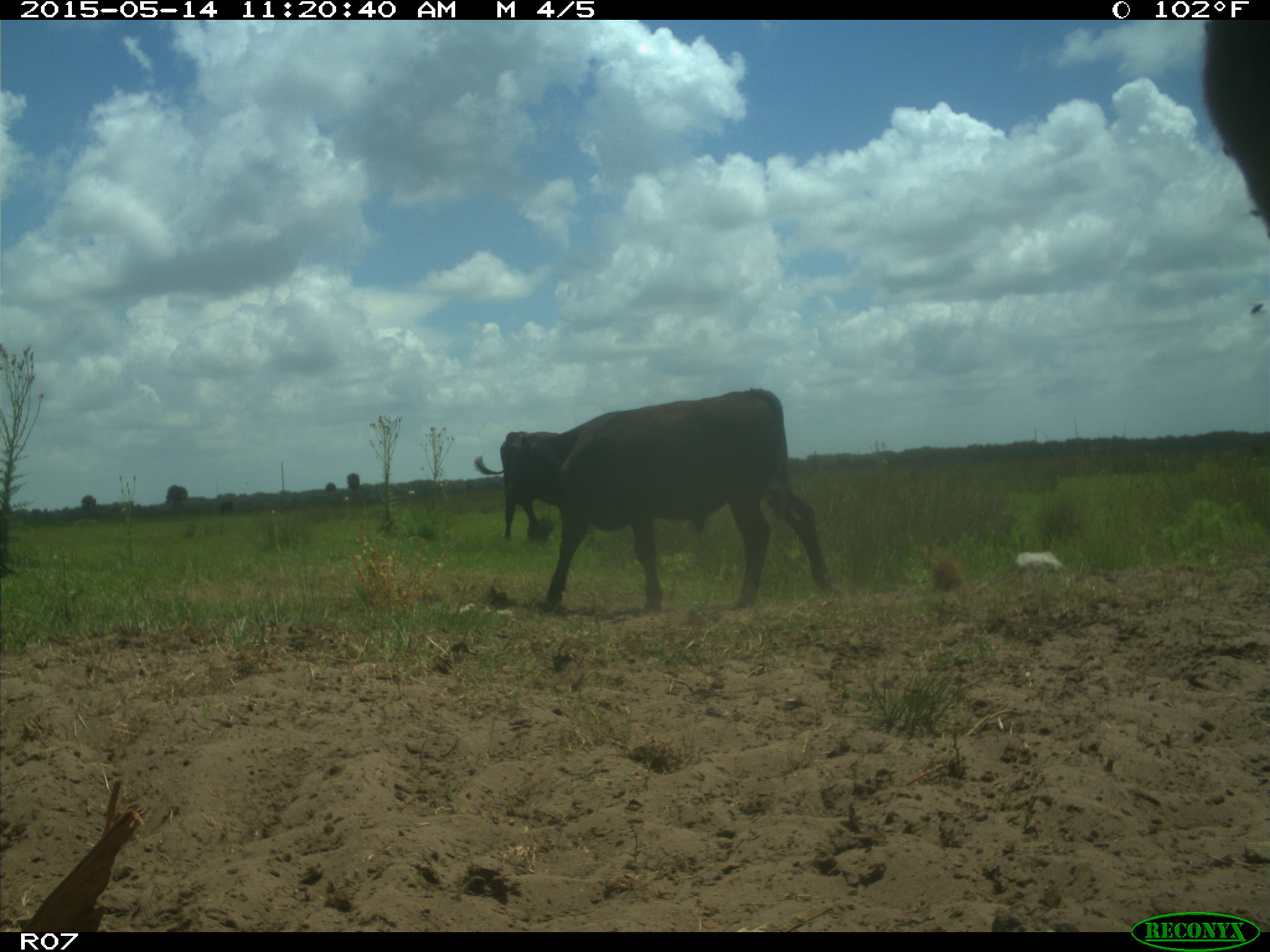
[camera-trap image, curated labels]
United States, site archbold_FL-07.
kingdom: Animalia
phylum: Chordata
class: Mammalia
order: Artiodactyla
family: Bovidae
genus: Bos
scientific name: Bos taurus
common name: domestic cow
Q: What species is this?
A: Bos taurus (domestic cow).